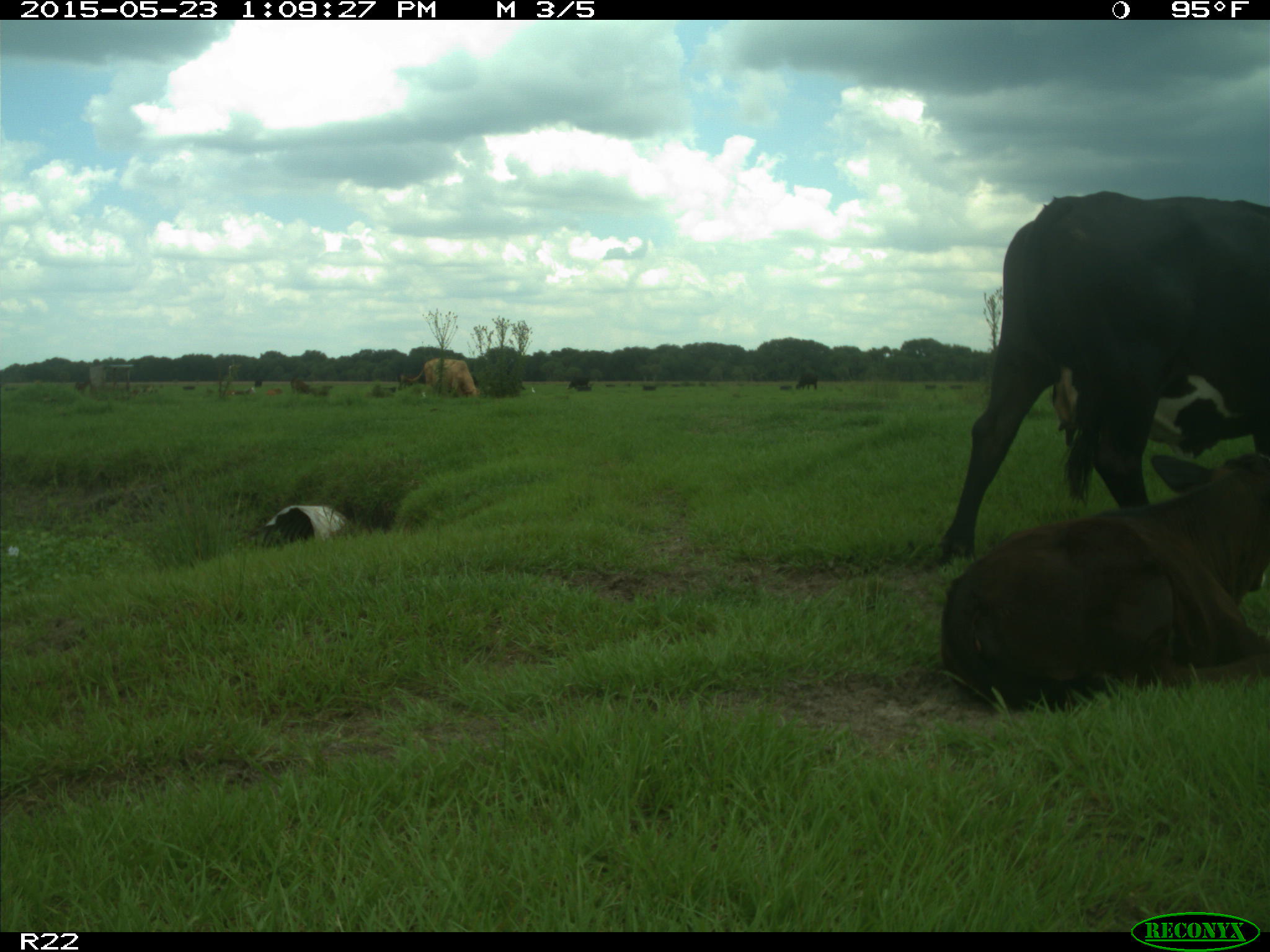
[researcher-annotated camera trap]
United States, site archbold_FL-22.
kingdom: Animalia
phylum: Chordata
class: Mammalia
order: Artiodactyla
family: Bovidae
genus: Bos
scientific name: Bos taurus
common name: domestic cow